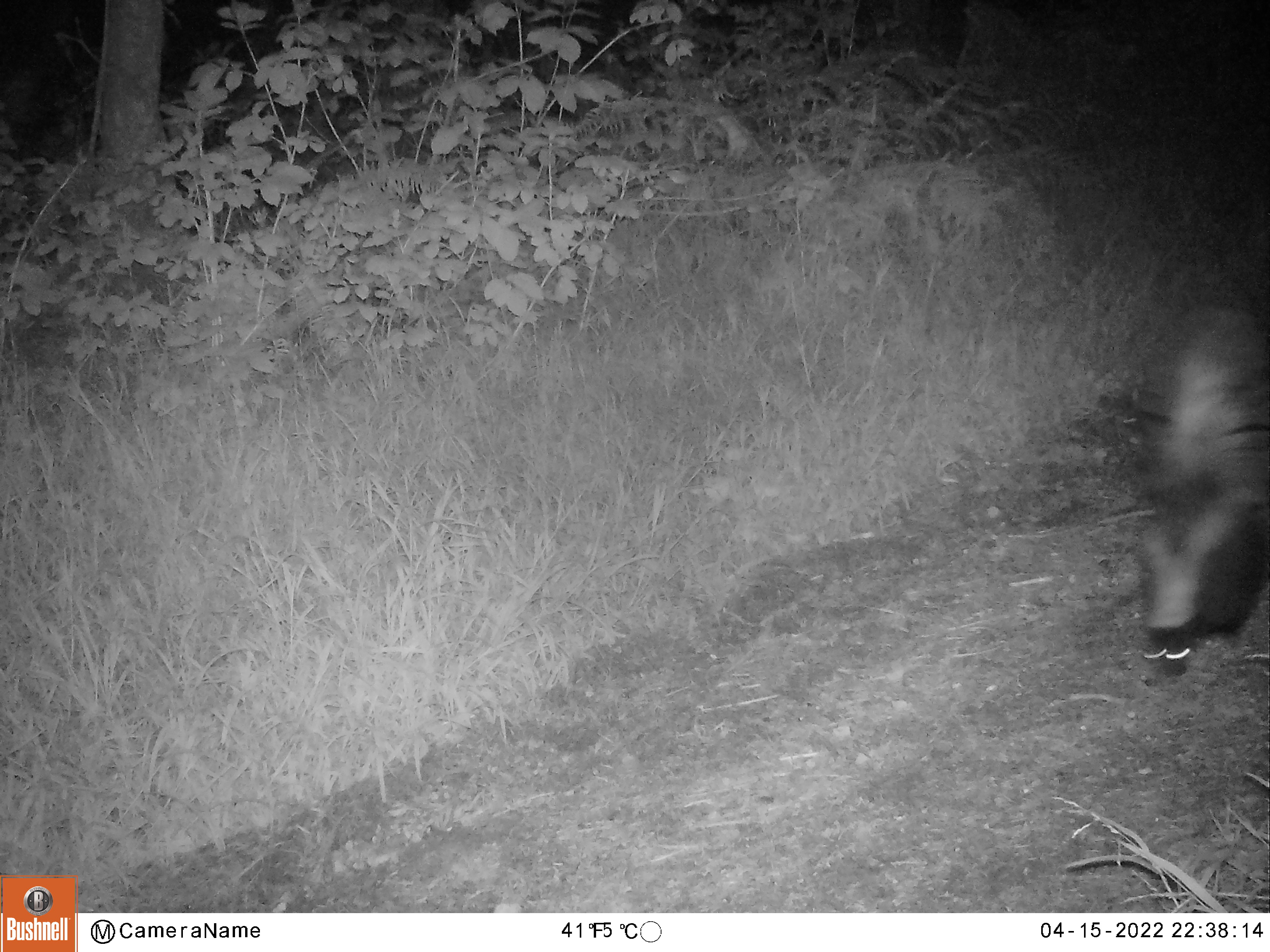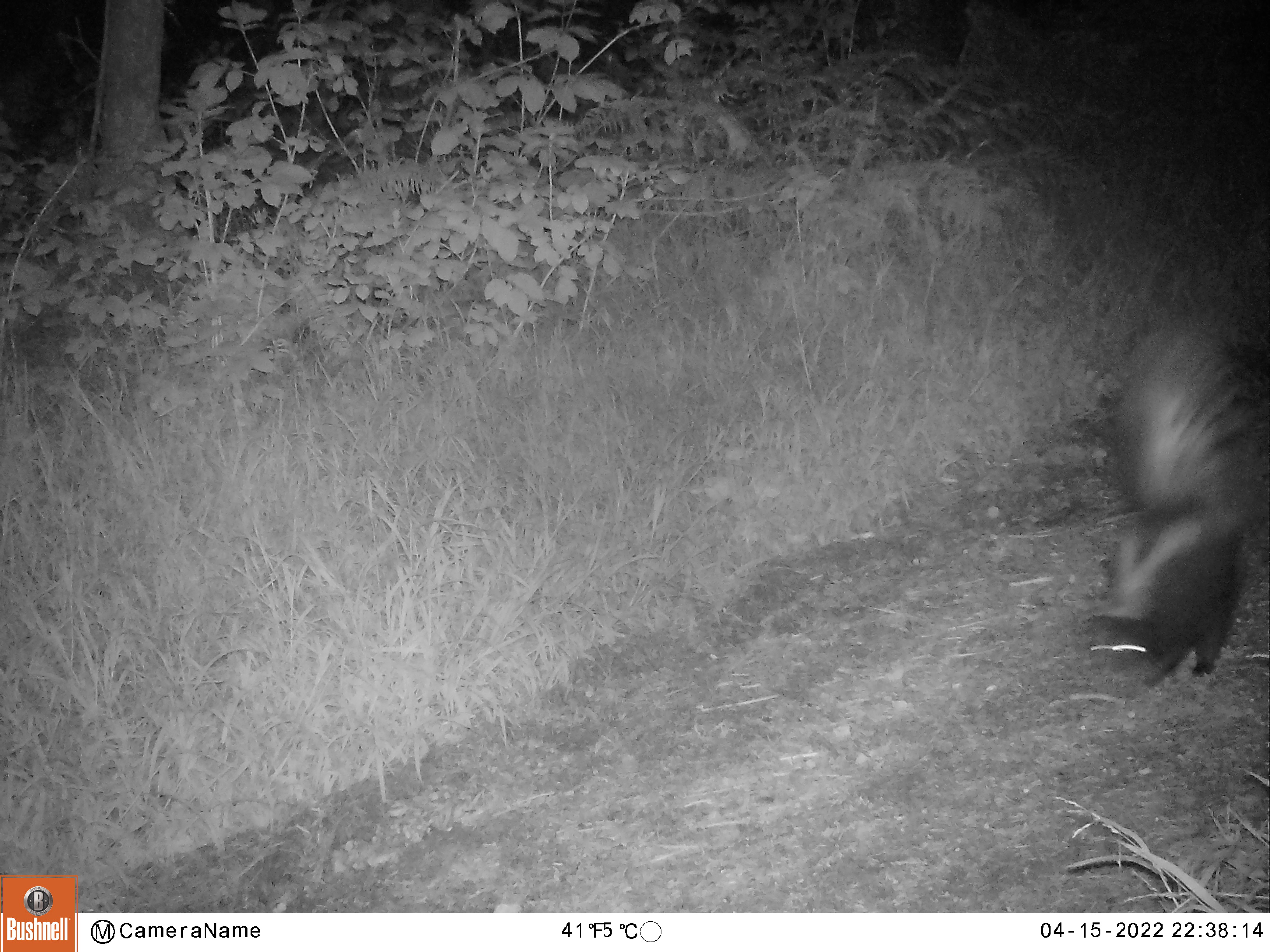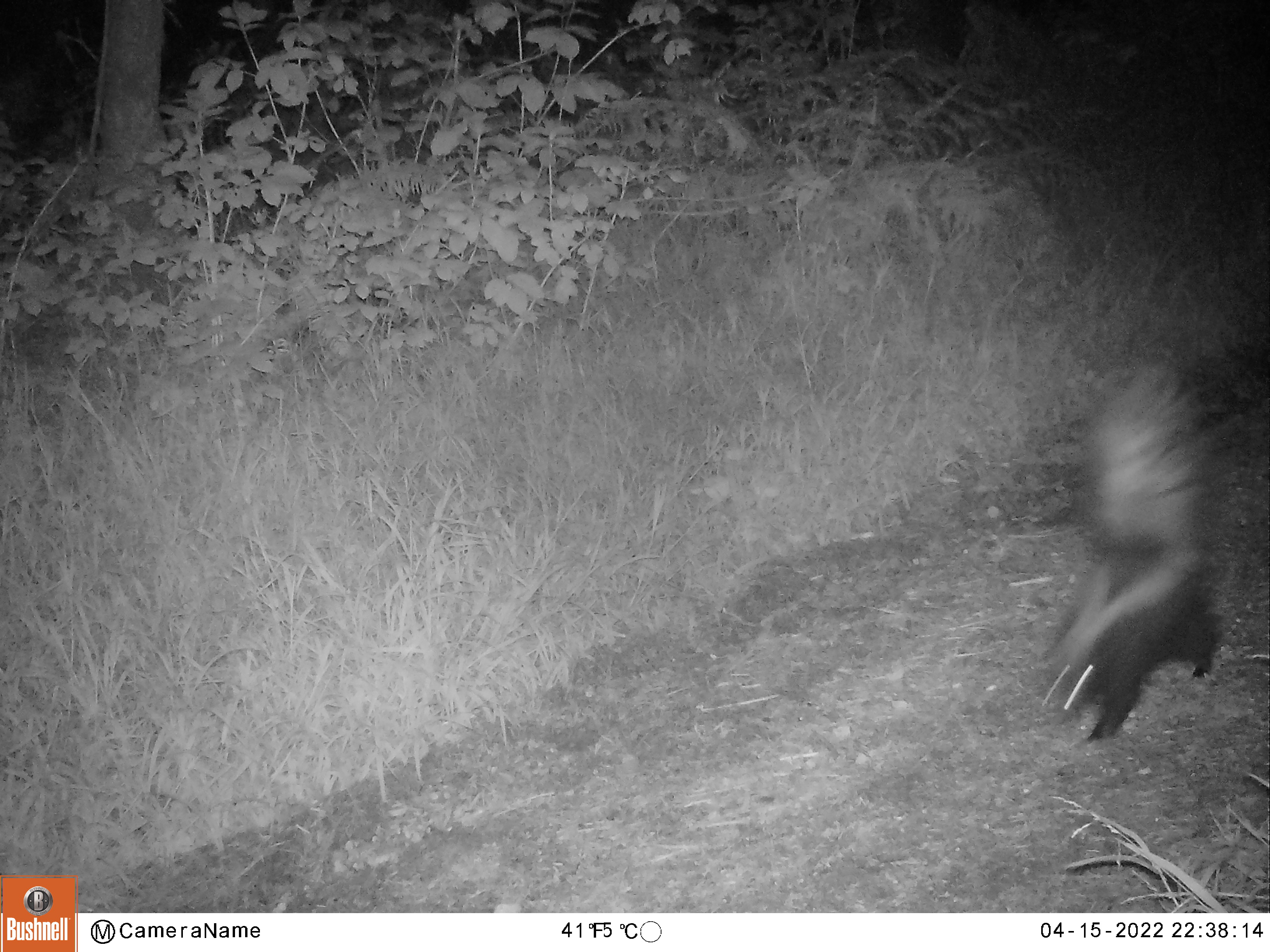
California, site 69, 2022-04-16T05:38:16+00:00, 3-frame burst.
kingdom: Animalia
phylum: Chordata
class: Mammalia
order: Carnivora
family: Mephitidae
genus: Mephitis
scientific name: Mephitis mephitis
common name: striped skunk